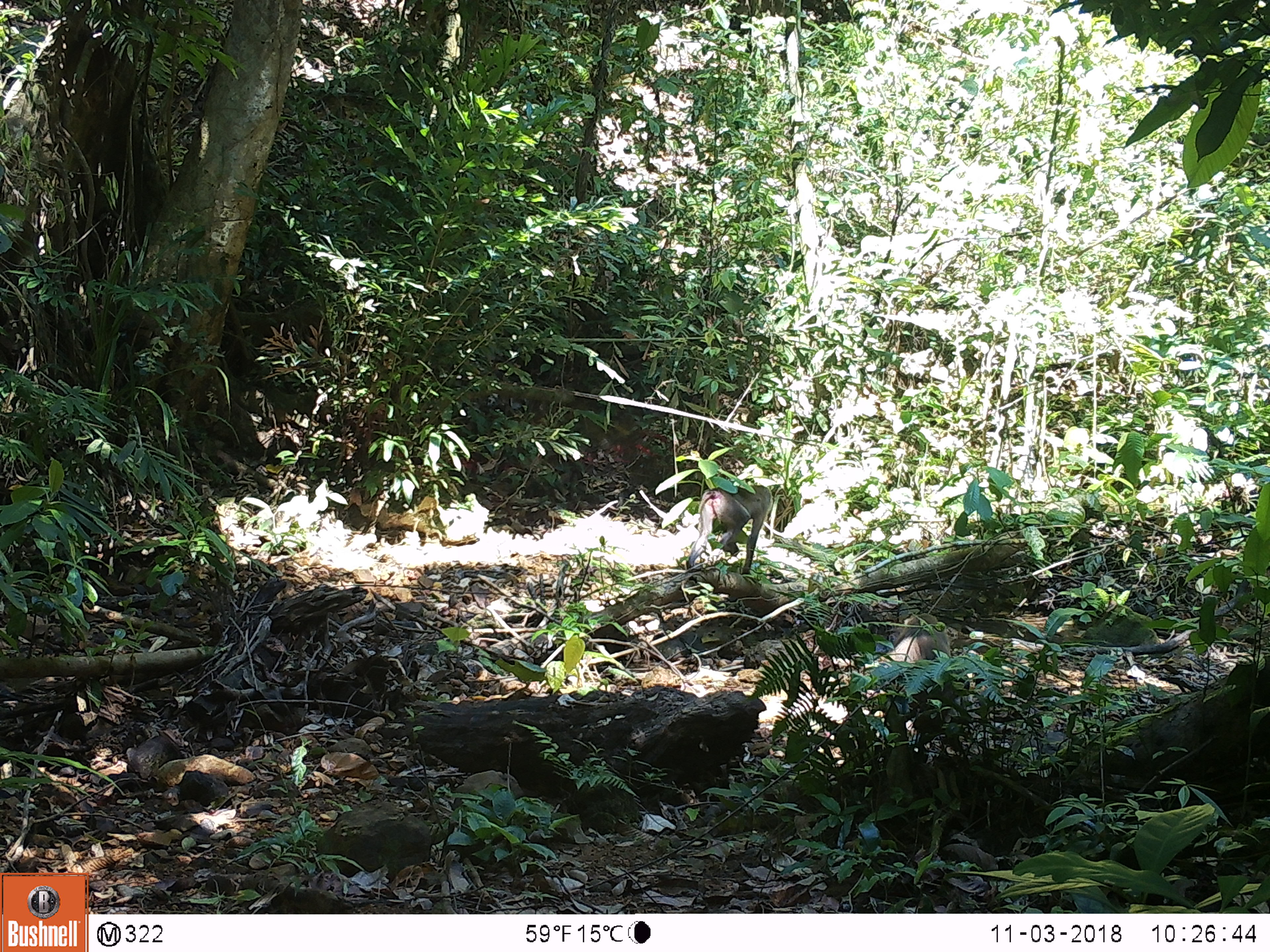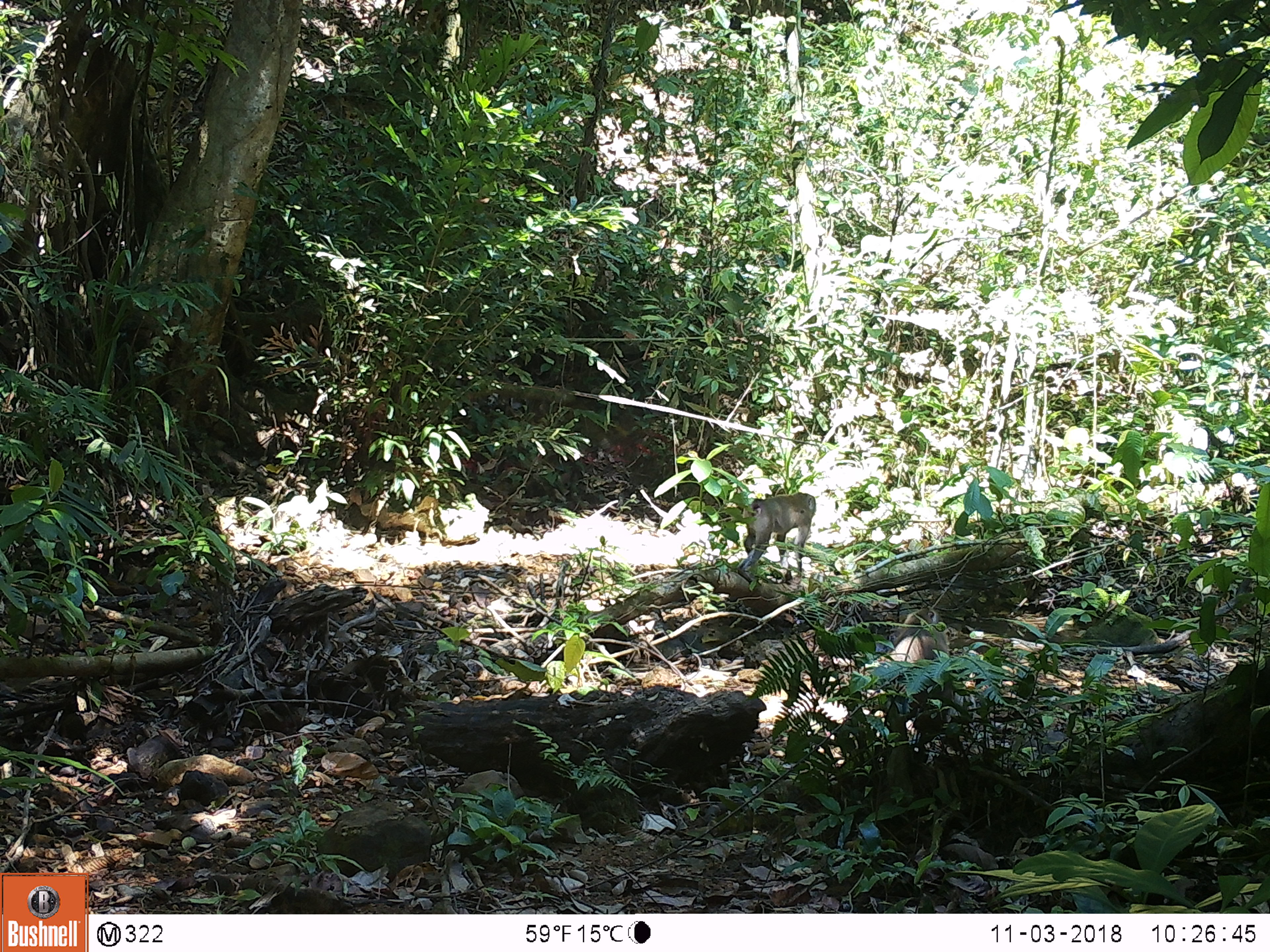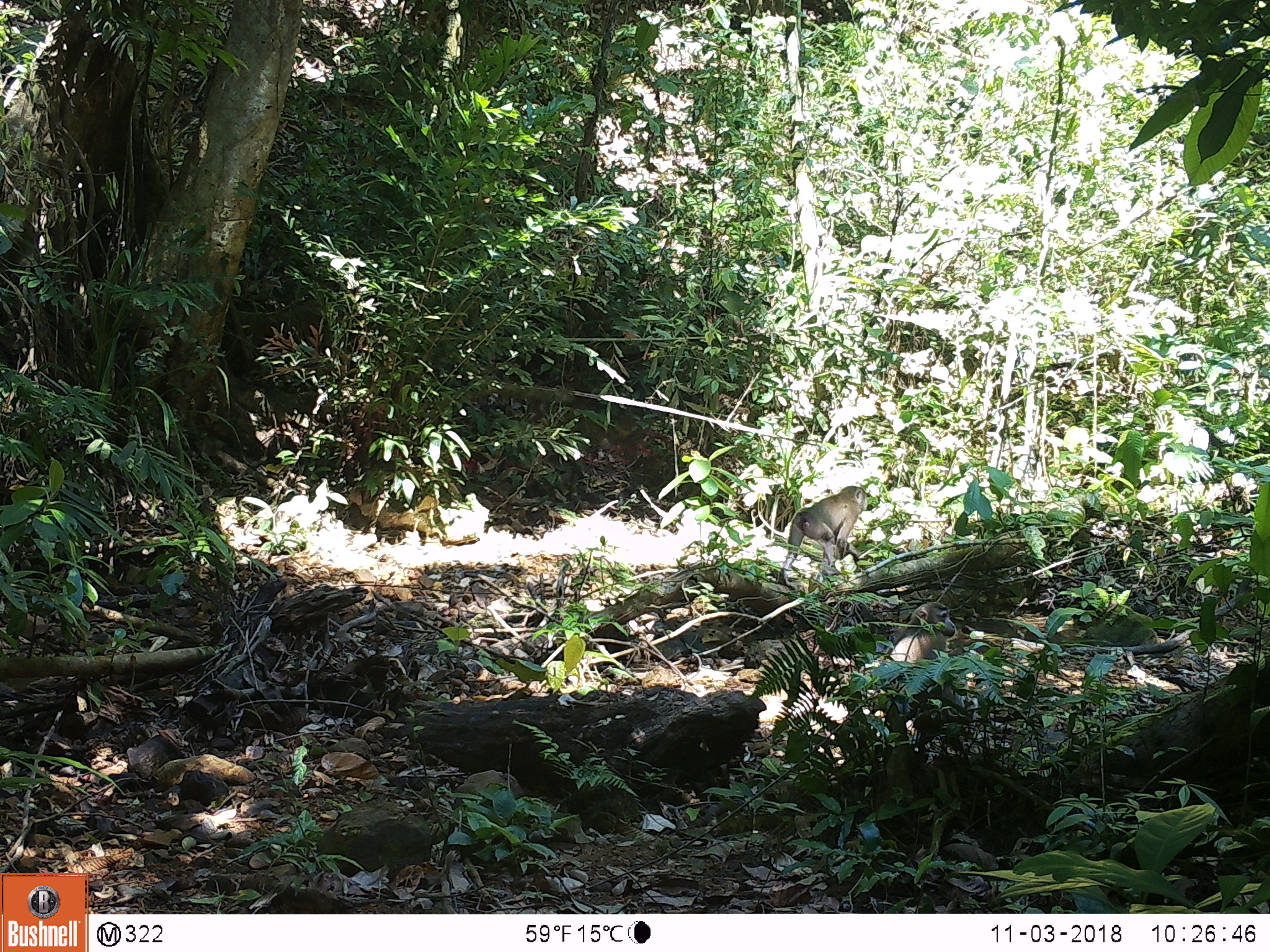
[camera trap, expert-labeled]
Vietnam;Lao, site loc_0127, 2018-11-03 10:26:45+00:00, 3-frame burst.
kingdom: Animalia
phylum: Chordata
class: Mammalia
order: Primates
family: Cercopithecidae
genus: Macaca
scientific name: Macaca nemestrina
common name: pig-tailed macaque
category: pig tailed macaque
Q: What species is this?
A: Pig tailed macaque (pig-tailed macaque) (Macaca nemestrina).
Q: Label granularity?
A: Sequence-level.